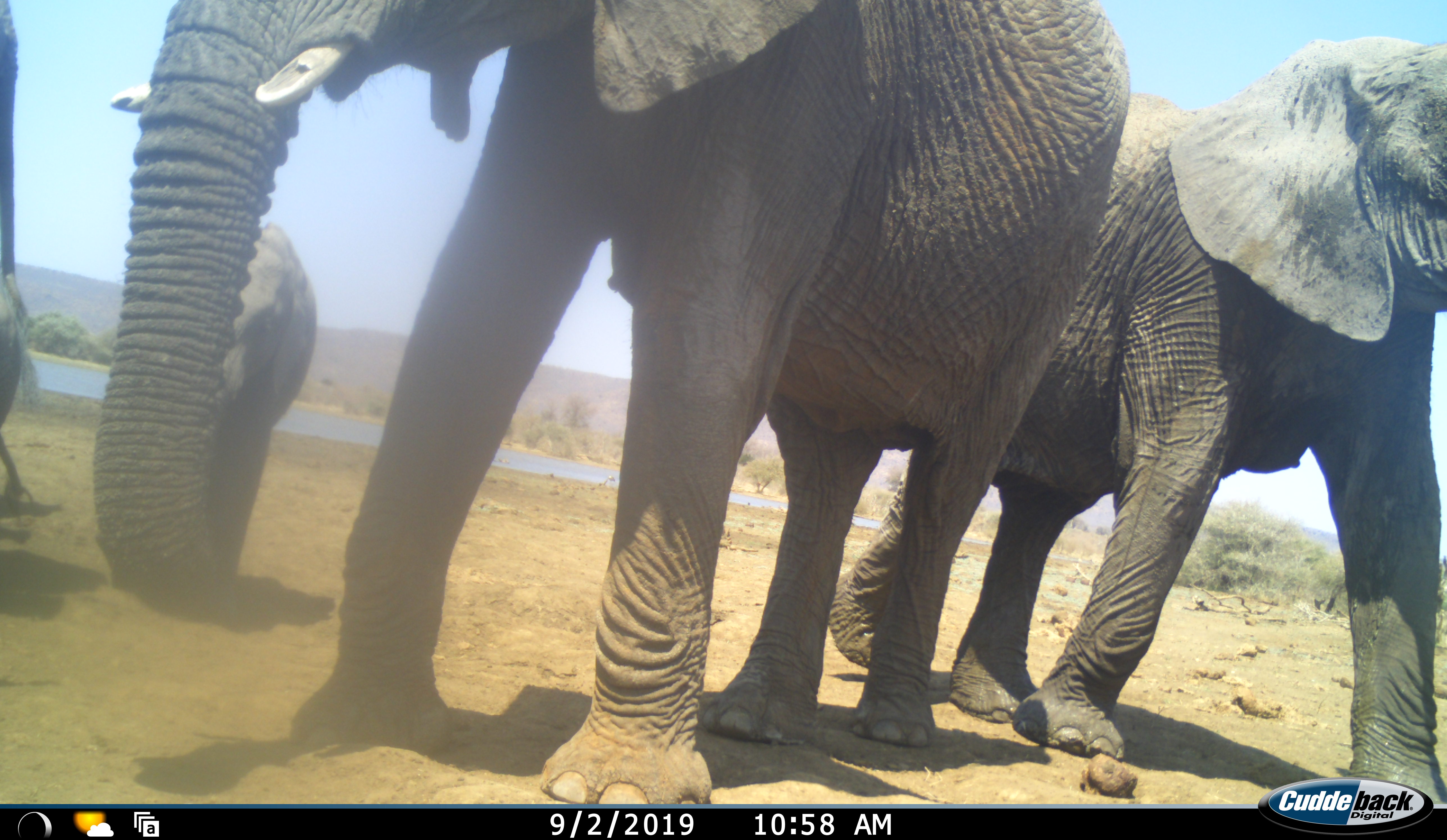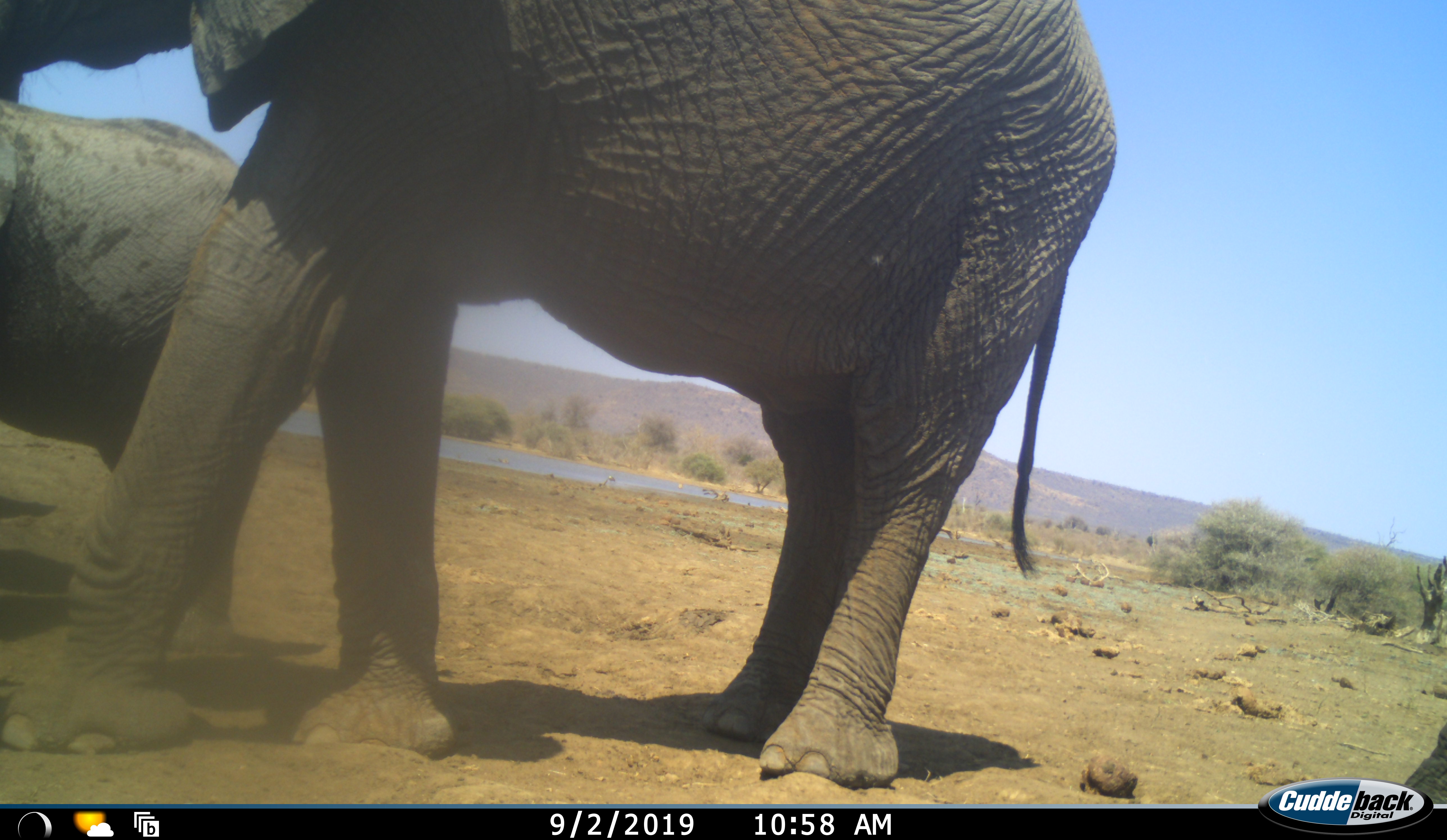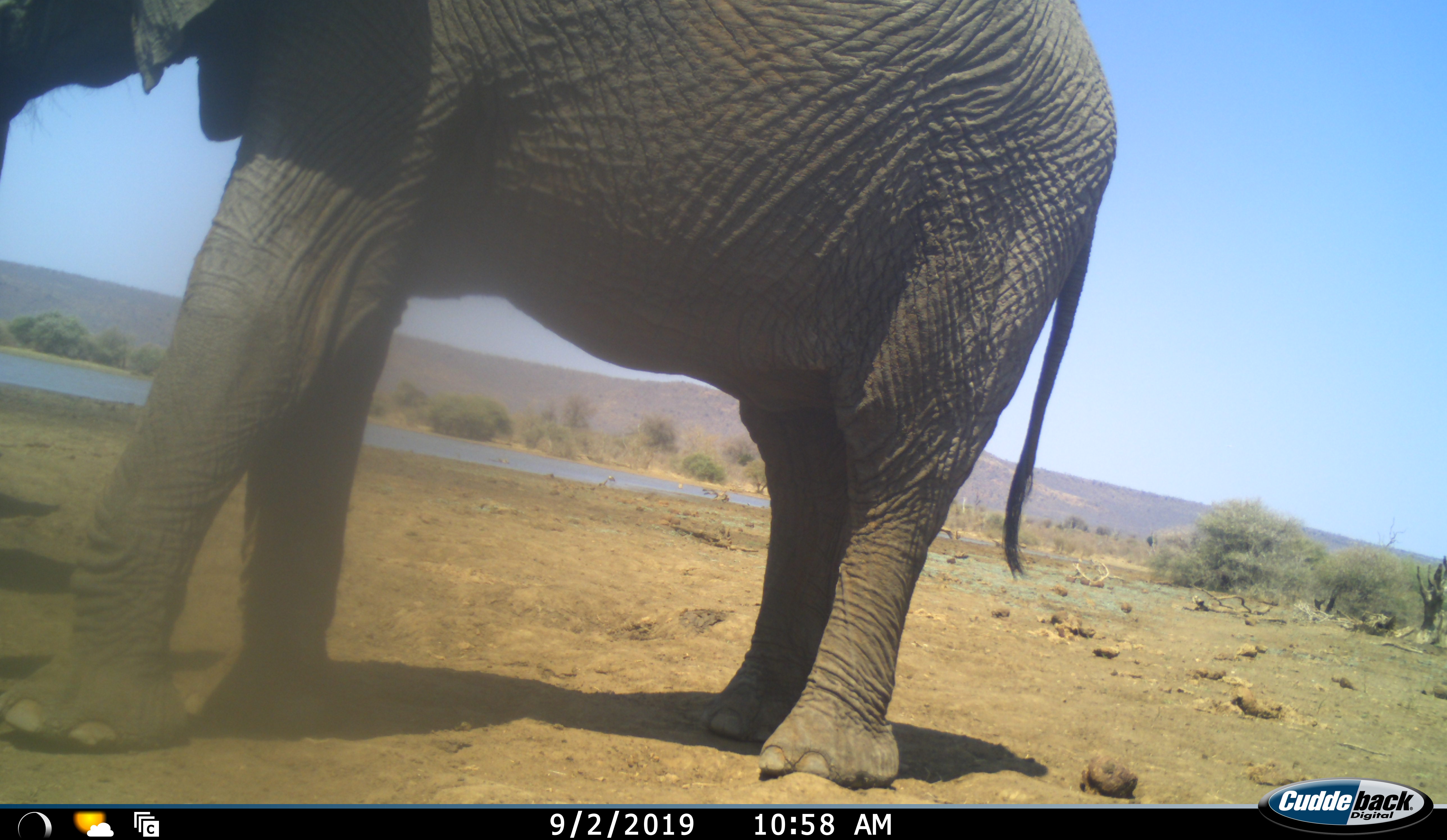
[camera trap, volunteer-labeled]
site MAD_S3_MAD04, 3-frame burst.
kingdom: Animalia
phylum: Chordata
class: Mammalia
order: Proboscidea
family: Elephantidae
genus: Loxodonta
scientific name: Loxodonta africana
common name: african bush elephant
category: elephant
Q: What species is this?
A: Elephant (african bush elephant) (Loxodonta africana).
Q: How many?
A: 3.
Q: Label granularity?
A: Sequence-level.